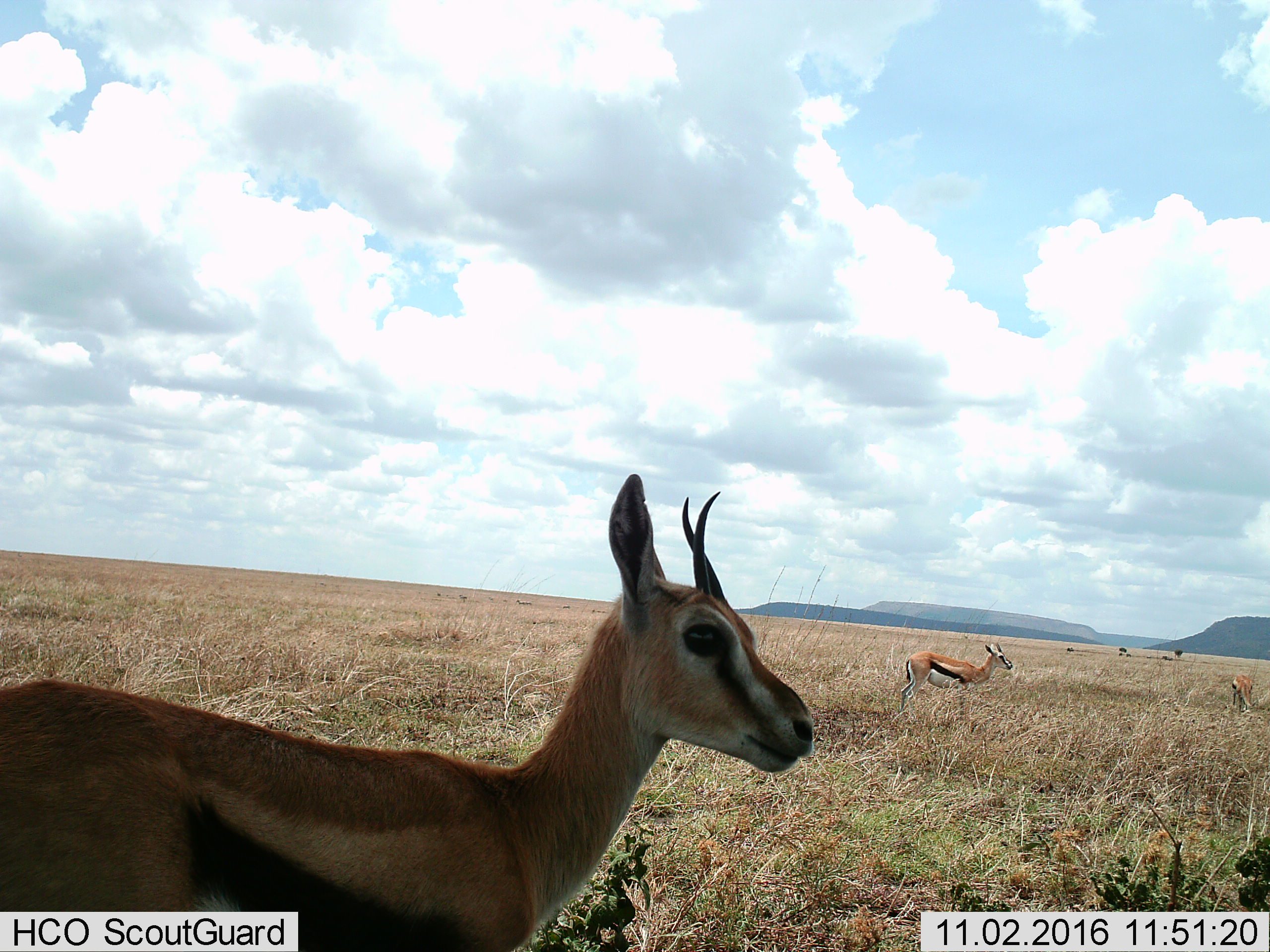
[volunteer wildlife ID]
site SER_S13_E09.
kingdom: Animalia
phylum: Chordata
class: Mammalia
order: Artiodactyla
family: Bovidae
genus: Eudorcas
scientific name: Eudorcas thomsonii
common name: thomson's gazelle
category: gazellethomsons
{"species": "gazellethomsons (thomson's gazelle) (Eudorcas thomsonii)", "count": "3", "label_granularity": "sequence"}